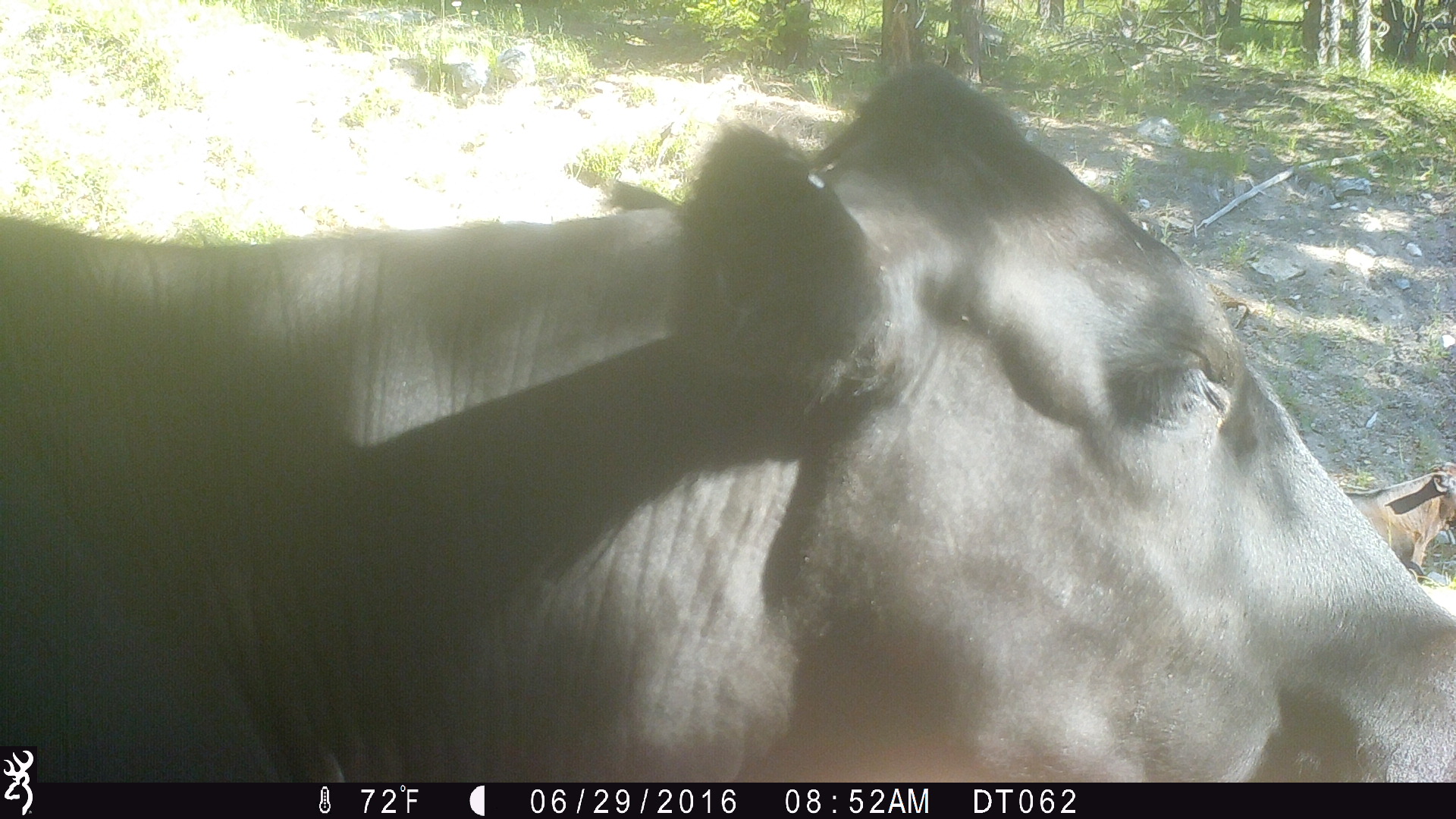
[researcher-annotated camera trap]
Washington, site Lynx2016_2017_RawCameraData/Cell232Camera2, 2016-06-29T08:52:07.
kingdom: Animalia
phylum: Chordata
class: Mammalia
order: Artiodactyla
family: Bovidae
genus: Bos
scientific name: Bos taurus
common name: domestic cattle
Domestic cattle (Bos taurus). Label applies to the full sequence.